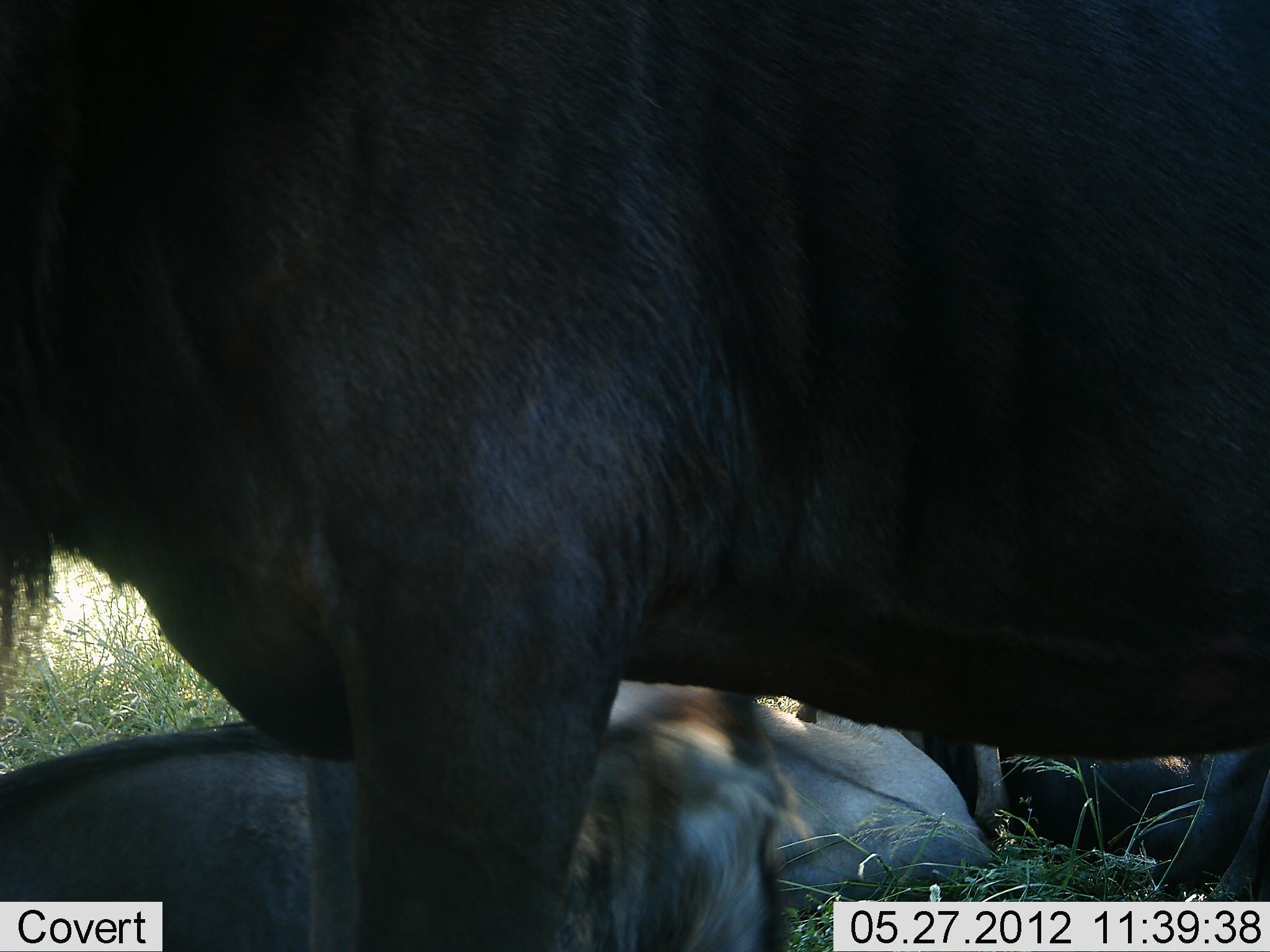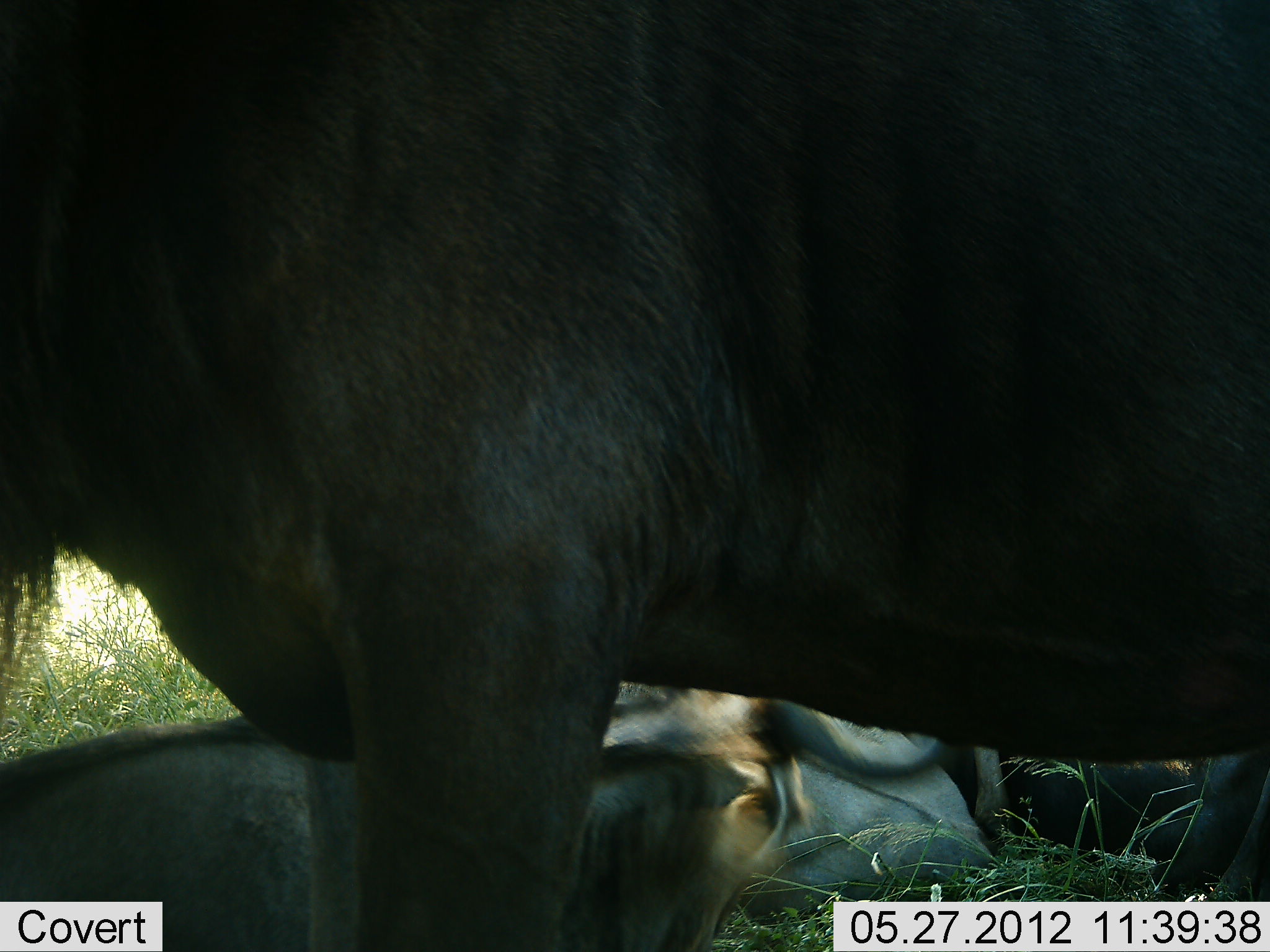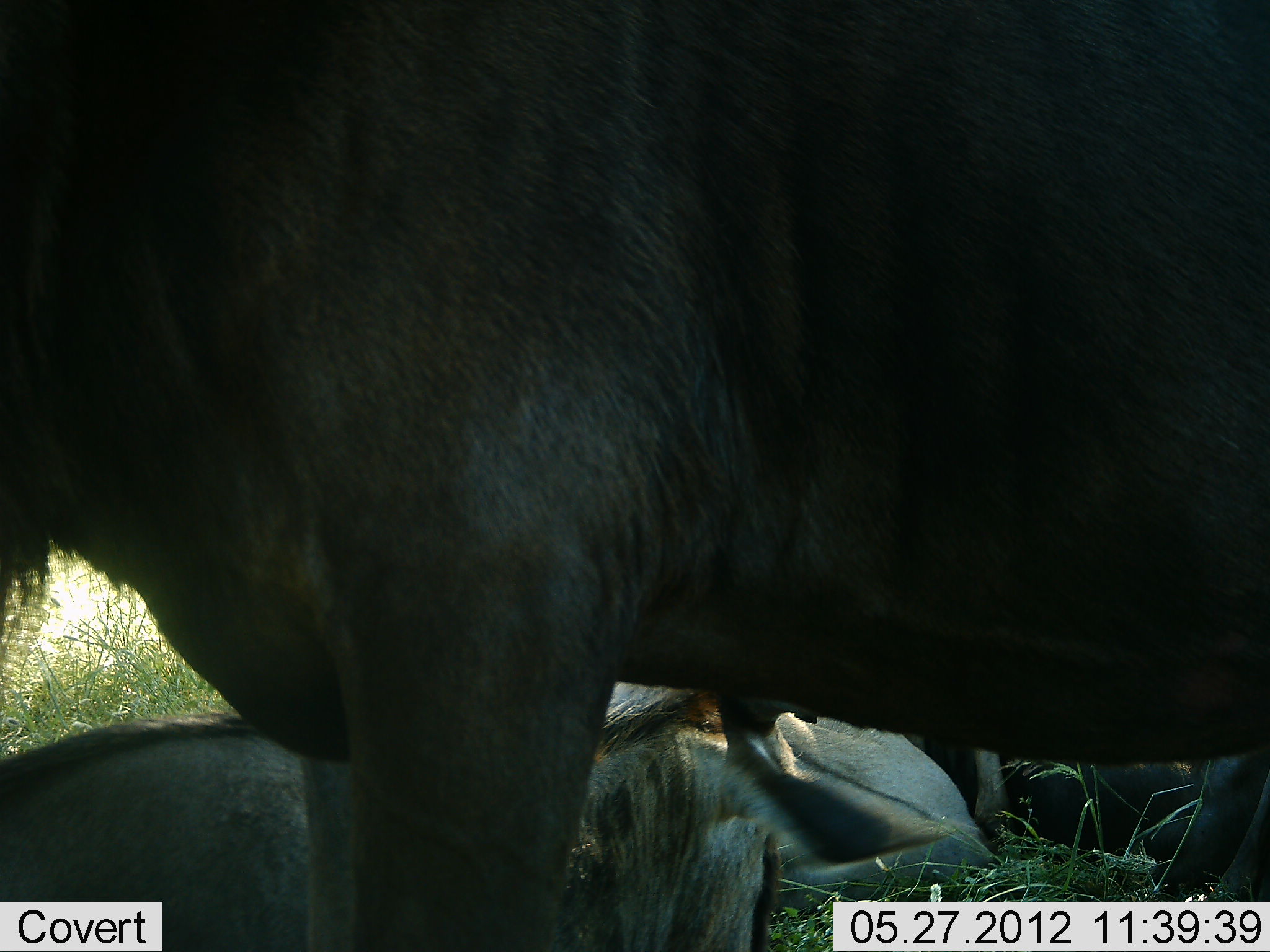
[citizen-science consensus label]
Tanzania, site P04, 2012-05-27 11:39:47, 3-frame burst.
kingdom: Animalia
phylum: Chordata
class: Mammalia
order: Artiodactyla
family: Bovidae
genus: Connochaetes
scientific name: Connochaetes taurinus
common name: blue wildebeest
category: wildebeest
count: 4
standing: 90%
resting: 100%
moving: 0%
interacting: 0%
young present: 0%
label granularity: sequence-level